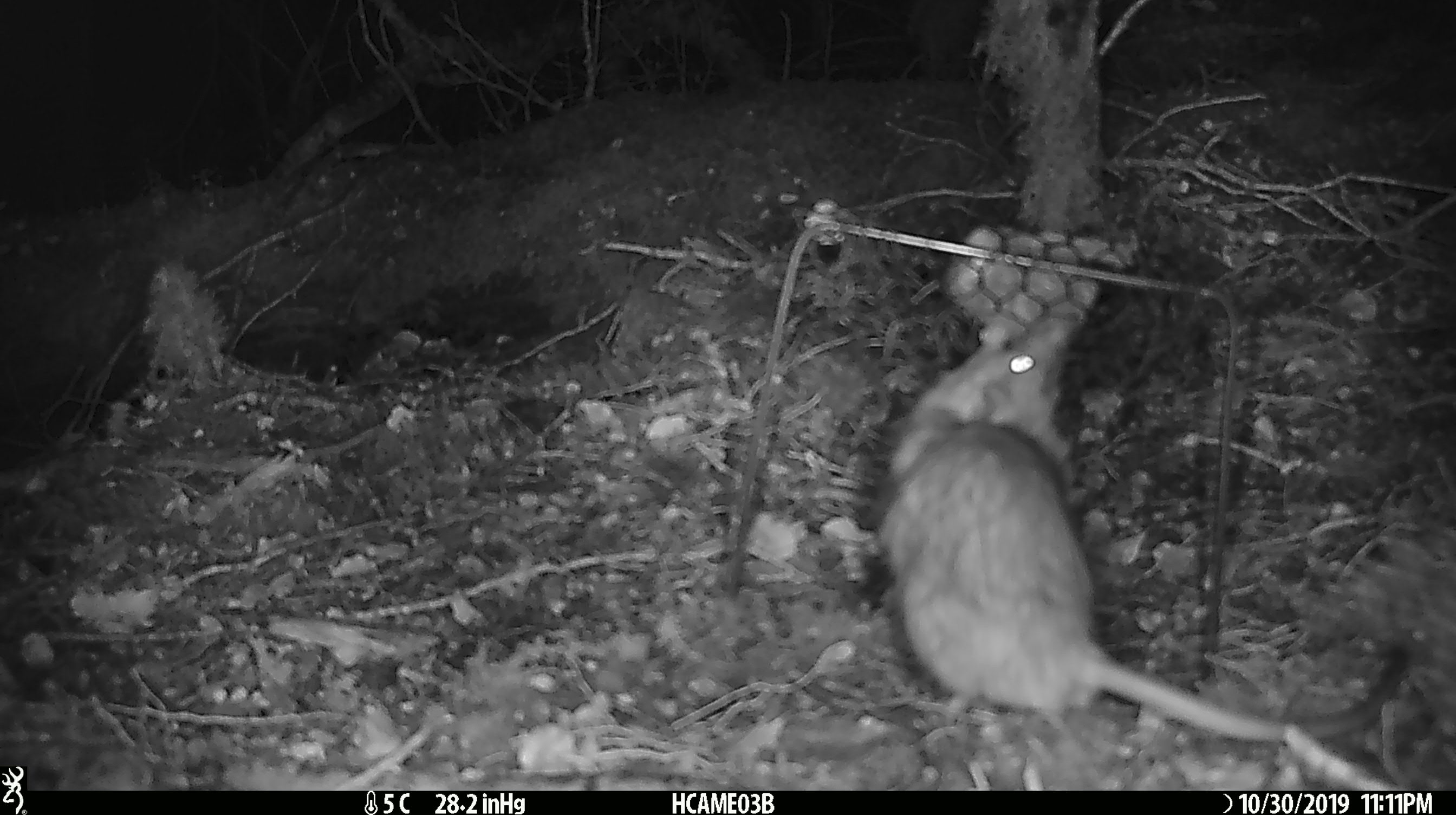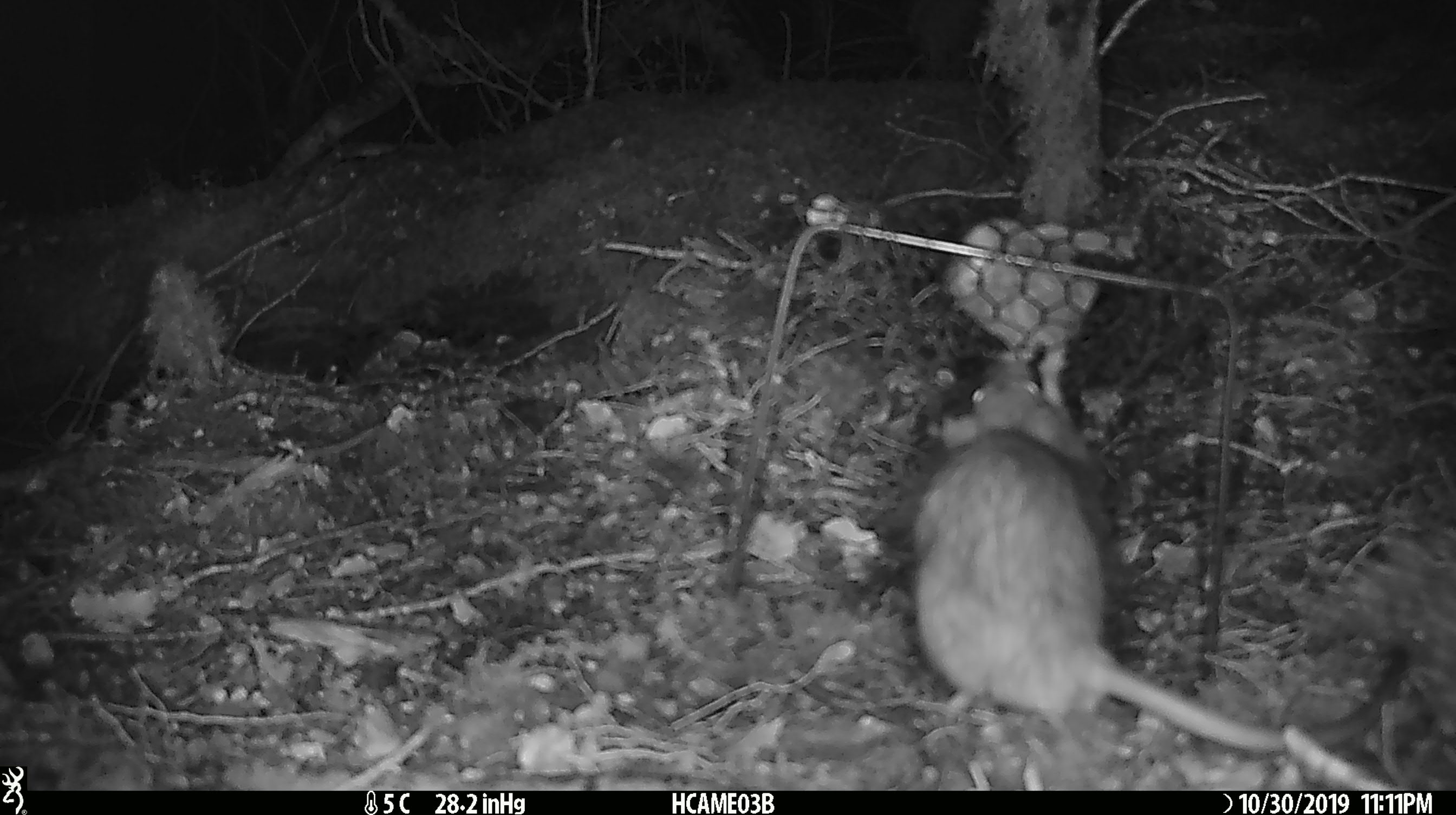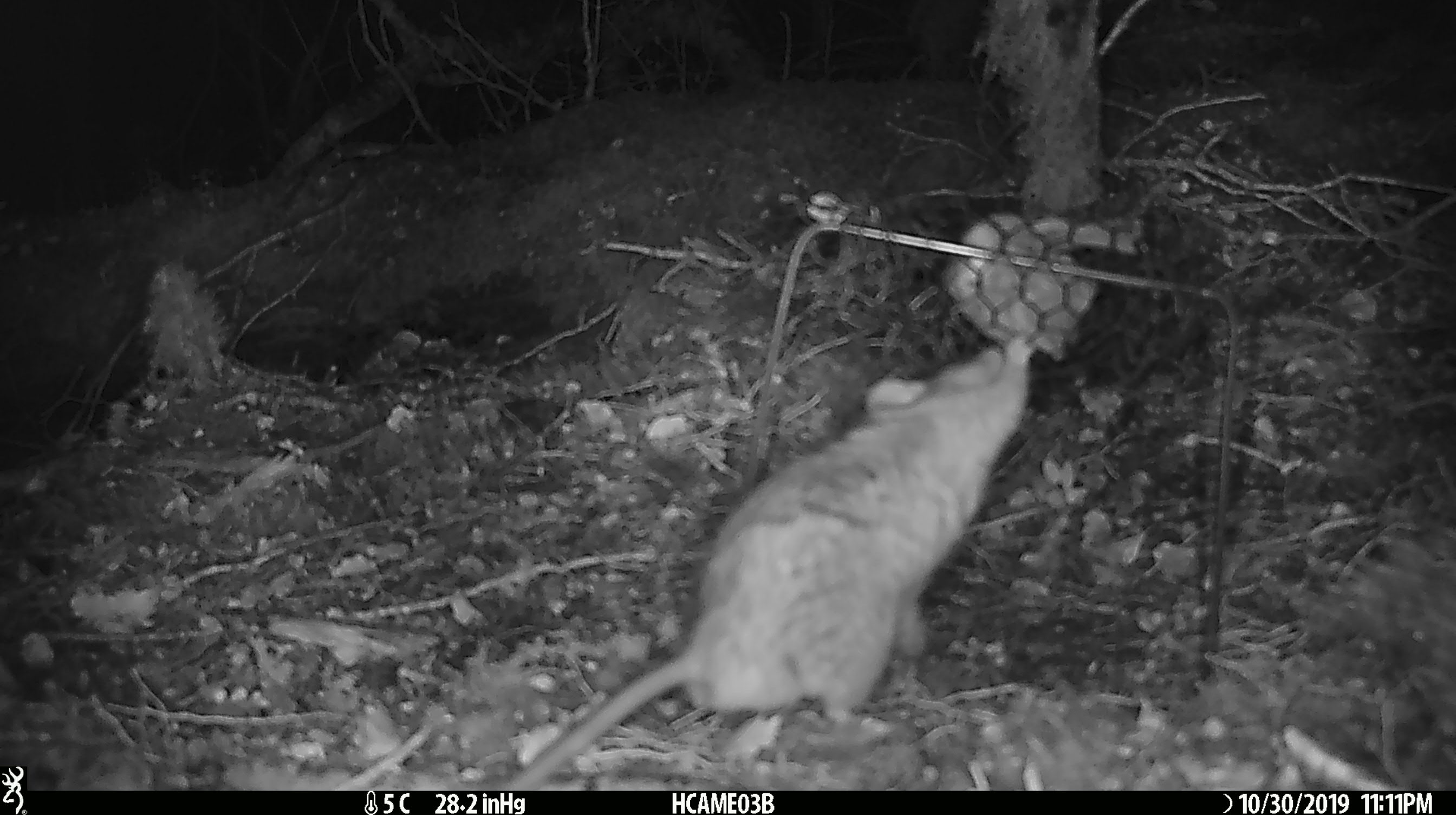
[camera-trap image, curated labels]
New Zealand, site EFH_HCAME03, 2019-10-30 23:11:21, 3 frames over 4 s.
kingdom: Animalia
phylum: Chordata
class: Mammalia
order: Rodentia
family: Muridae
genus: Rattus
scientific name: Rattus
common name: rat